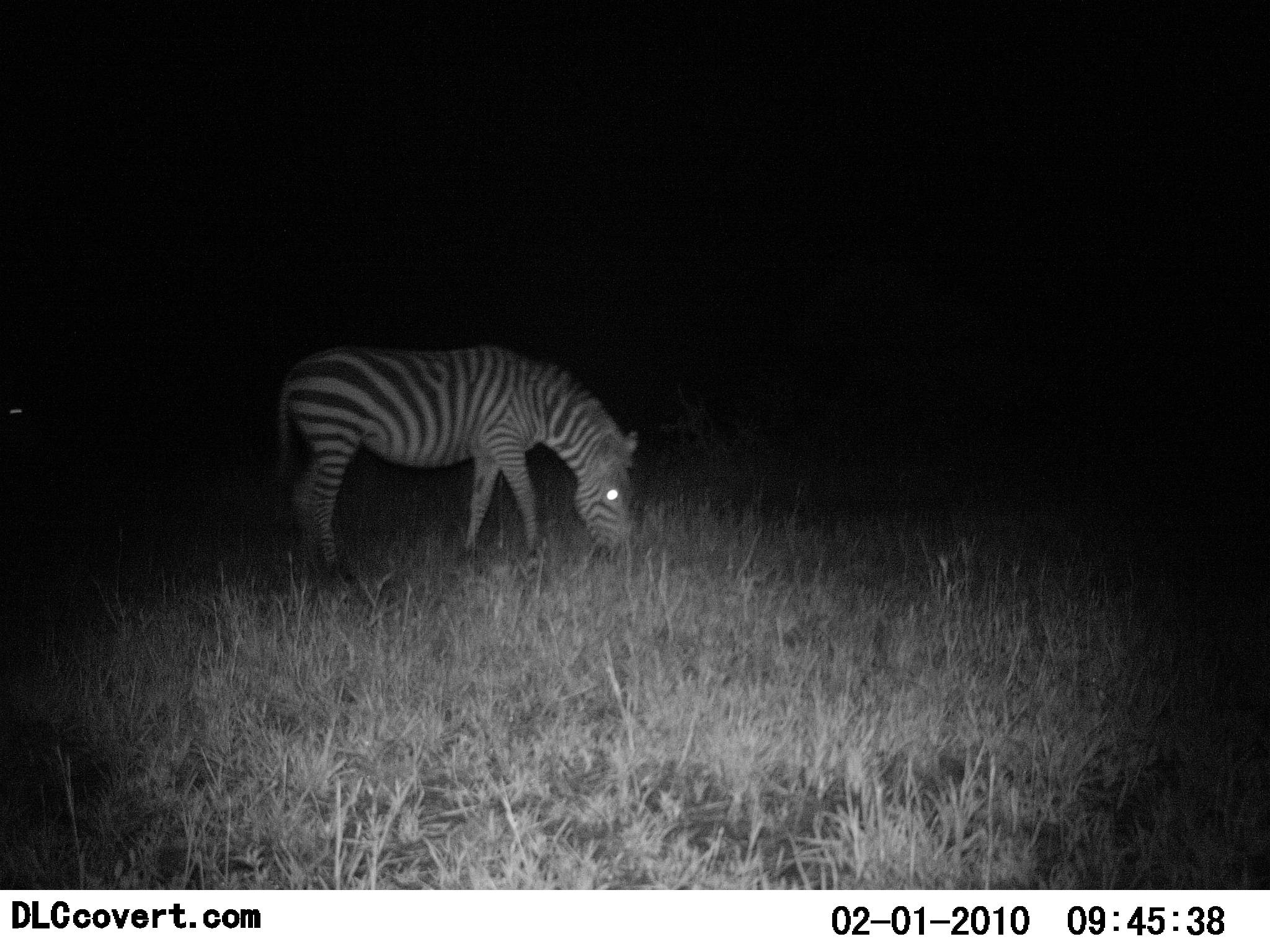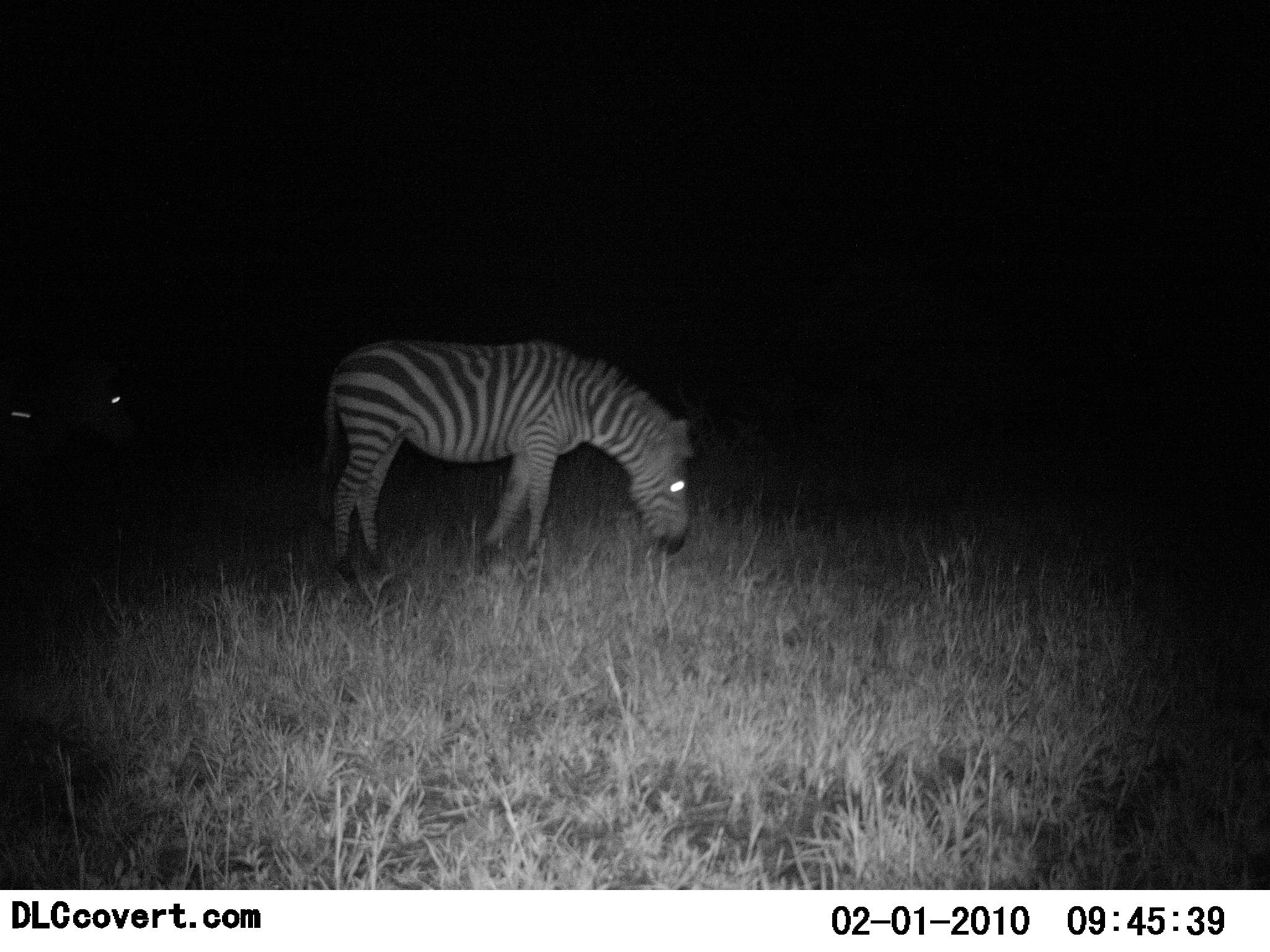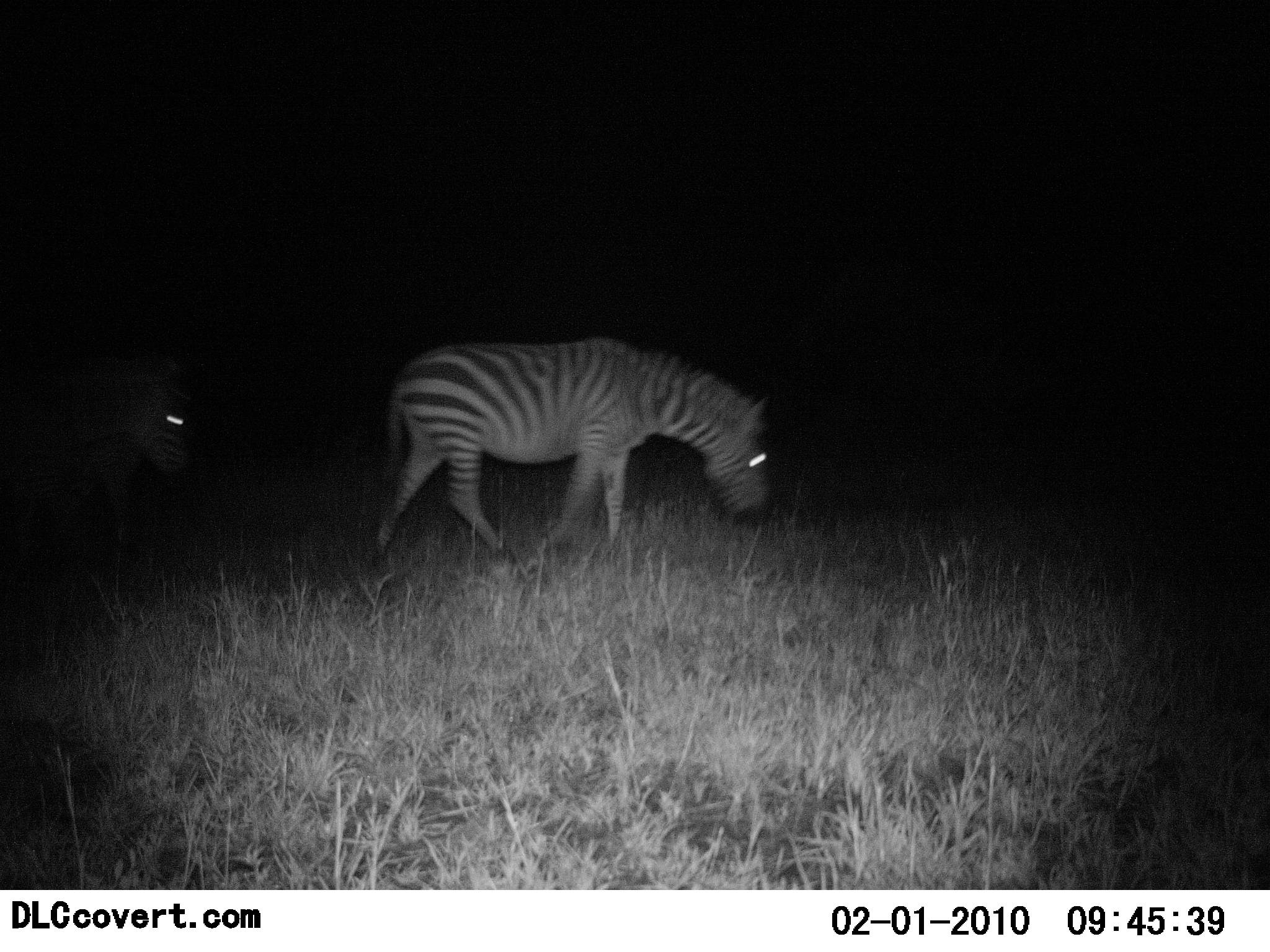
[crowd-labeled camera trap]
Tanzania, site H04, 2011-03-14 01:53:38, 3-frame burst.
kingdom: Animalia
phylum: Chordata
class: Mammalia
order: Perissodactyla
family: Equidae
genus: Equus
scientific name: Equus quagga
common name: plains zebra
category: zebra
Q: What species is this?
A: Zebra (plains zebra) (Equus quagga).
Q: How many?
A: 2.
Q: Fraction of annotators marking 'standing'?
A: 0%.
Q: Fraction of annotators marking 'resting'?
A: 0%.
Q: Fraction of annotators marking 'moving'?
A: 73%.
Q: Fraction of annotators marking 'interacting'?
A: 0%.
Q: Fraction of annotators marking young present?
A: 0%.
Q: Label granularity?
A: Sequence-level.